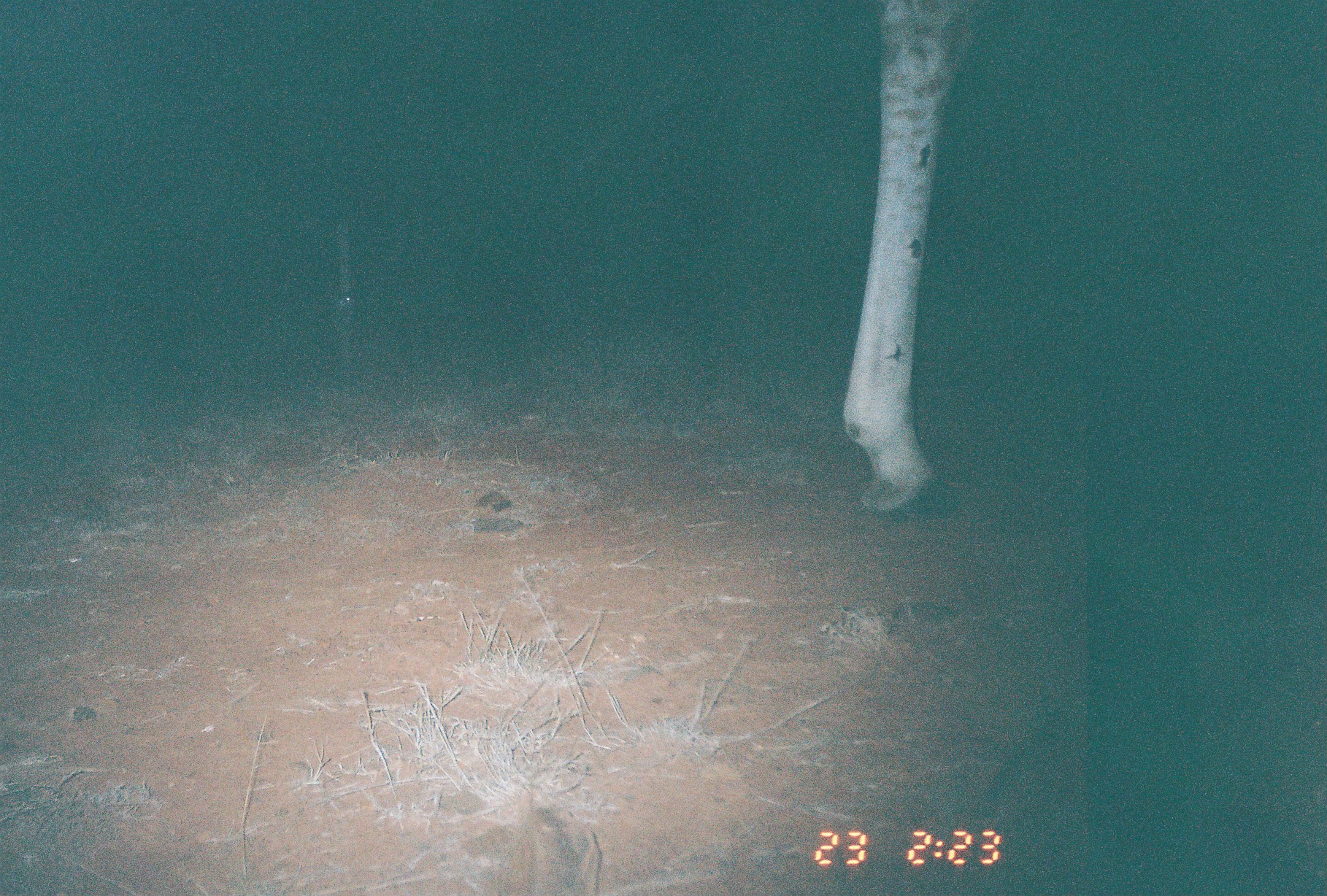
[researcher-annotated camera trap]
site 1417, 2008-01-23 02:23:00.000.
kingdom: Animalia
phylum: Chordata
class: Mammalia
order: Artiodactyla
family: Giraffidae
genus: Giraffa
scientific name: Giraffa camelopardalis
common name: giraffe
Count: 1.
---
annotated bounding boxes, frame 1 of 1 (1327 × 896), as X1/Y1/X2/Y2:
giraffa camelopardalis: 840/0/986/523